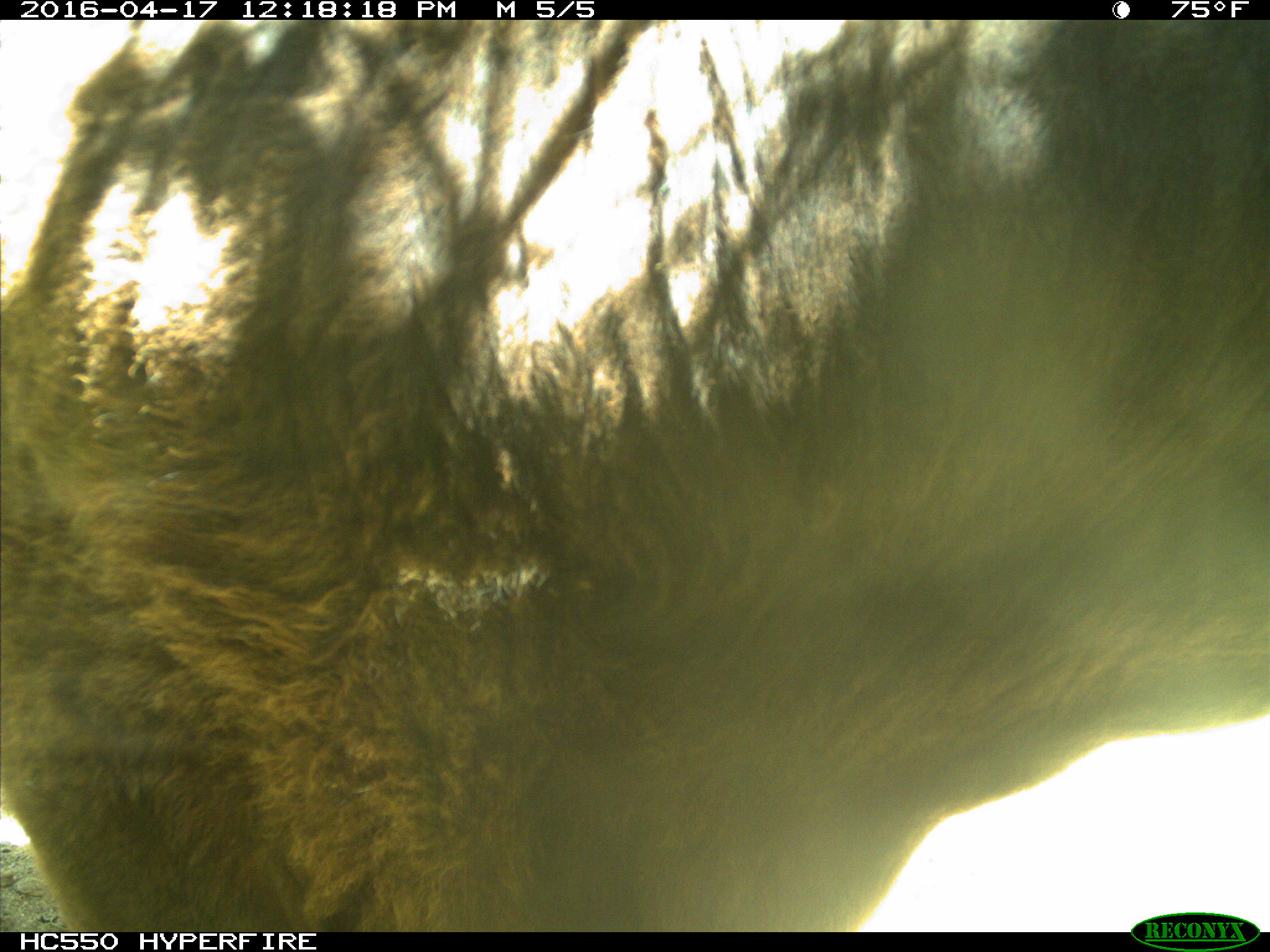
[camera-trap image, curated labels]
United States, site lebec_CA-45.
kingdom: Animalia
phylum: Chordata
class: Mammalia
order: Artiodactyla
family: Bovidae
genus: Bos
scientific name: Bos taurus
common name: domestic cow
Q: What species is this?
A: Bos taurus (domestic cow).